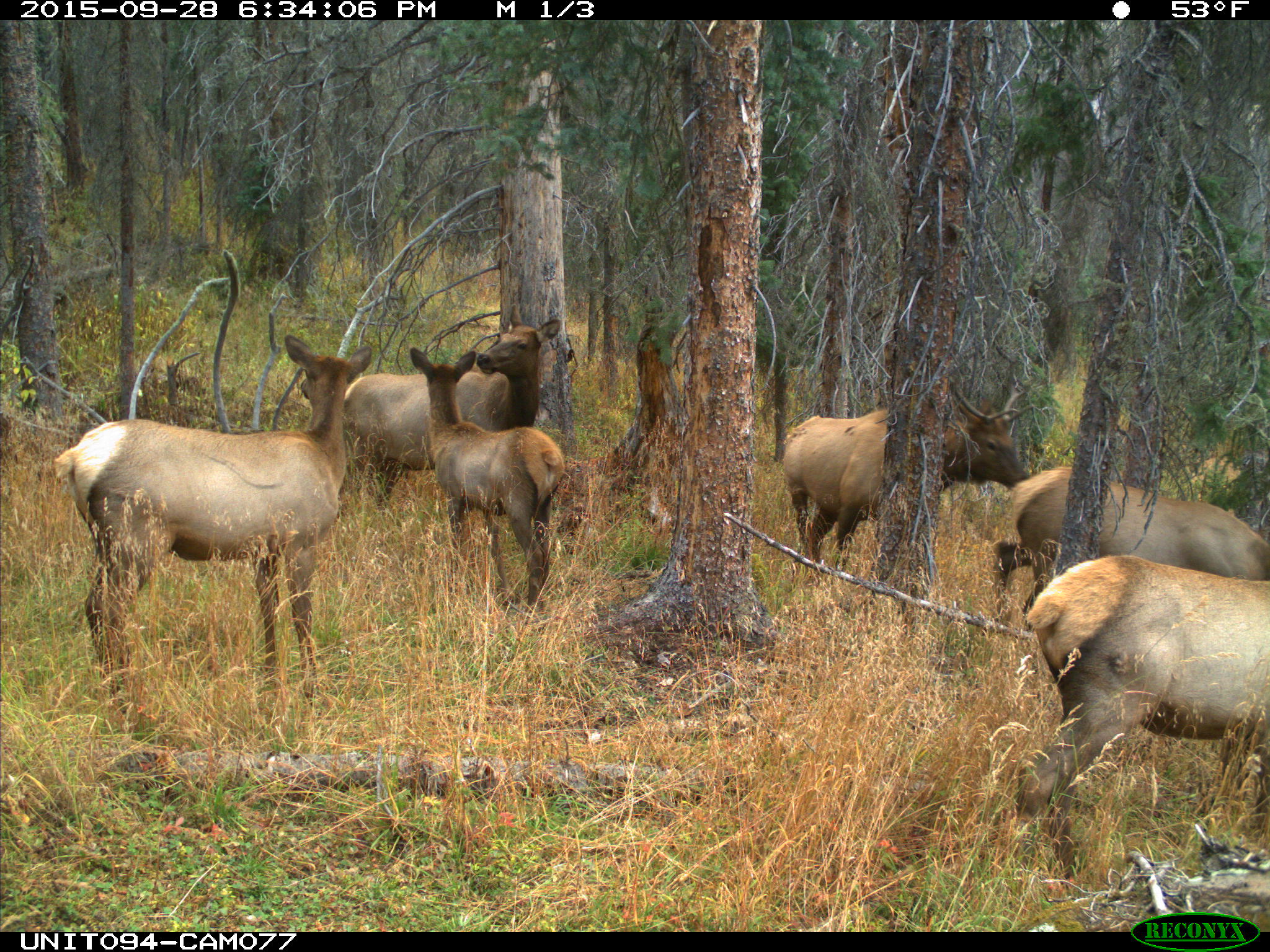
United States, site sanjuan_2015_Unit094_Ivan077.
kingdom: Animalia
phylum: Chordata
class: Mammalia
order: Artiodactyla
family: Cervidae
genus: Cervus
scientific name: Cervus elaphus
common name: red deer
Cervus elaphus (red deer).